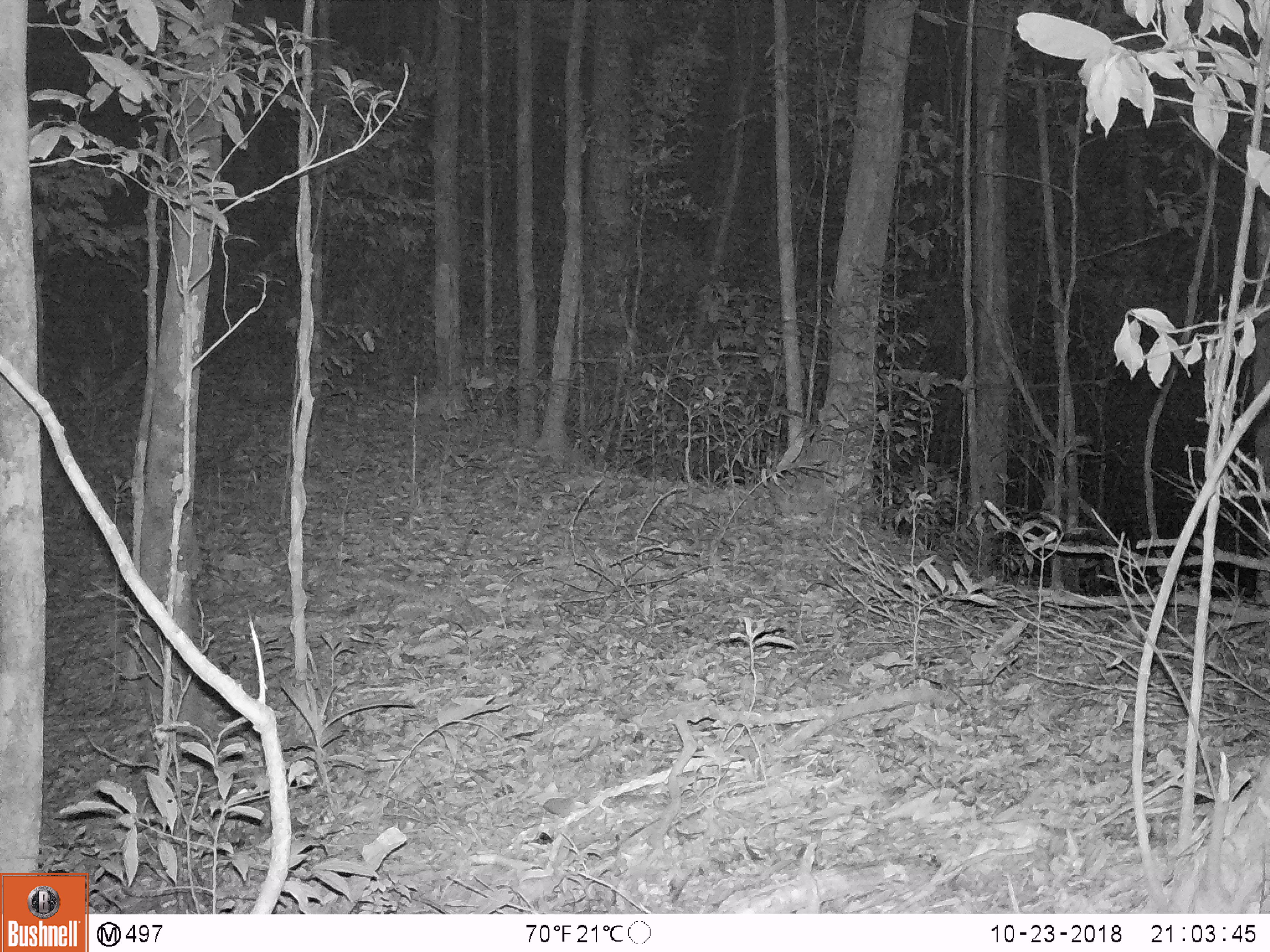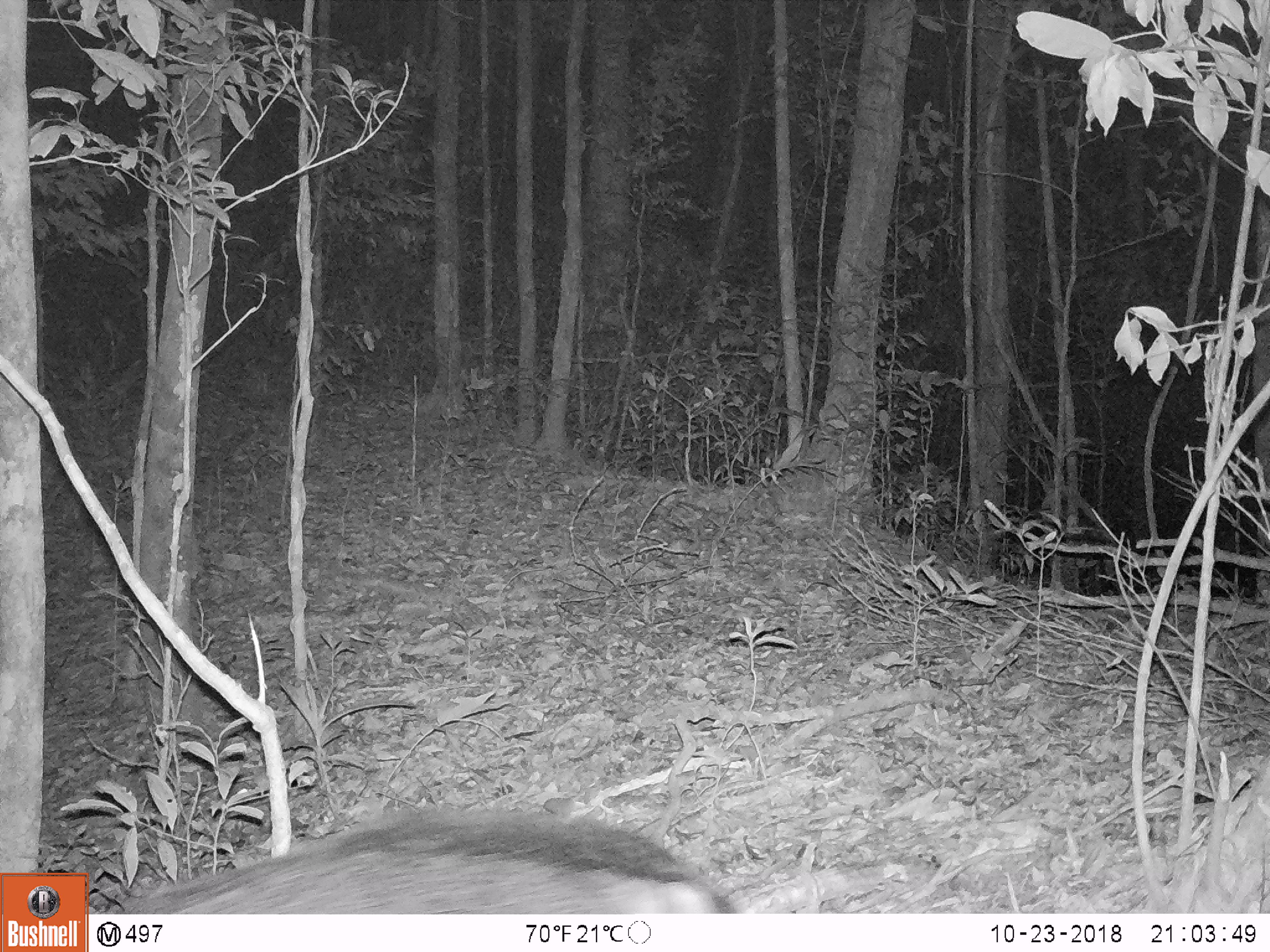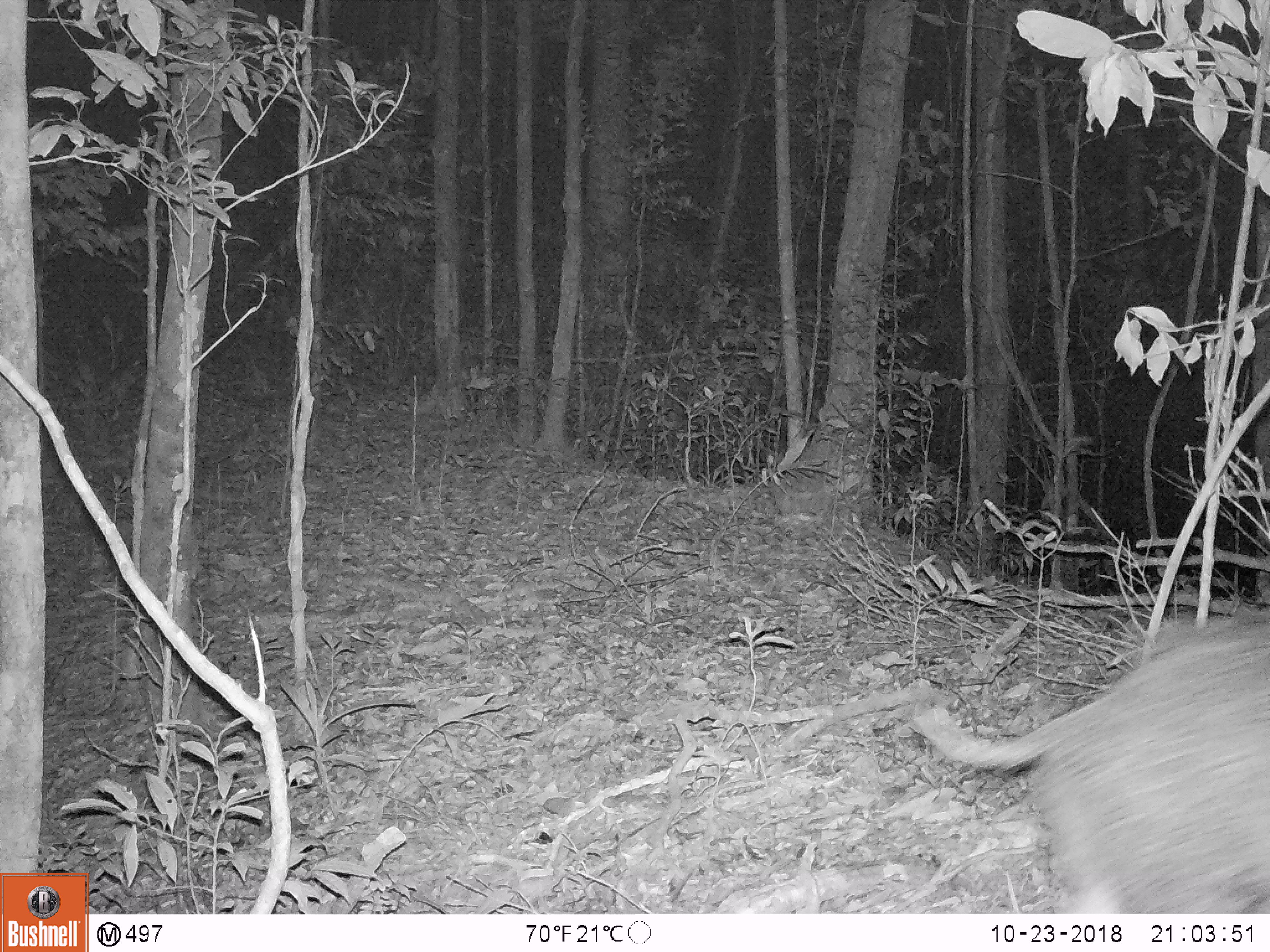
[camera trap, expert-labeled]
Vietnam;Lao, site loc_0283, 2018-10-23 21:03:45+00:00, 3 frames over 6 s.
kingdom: Animalia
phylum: Chordata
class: Mammalia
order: Artiodactyla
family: Suidae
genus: Sus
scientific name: Sus scrofa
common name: eurasian wild pig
Eurasian wild pig (Sus scrofa). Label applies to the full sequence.